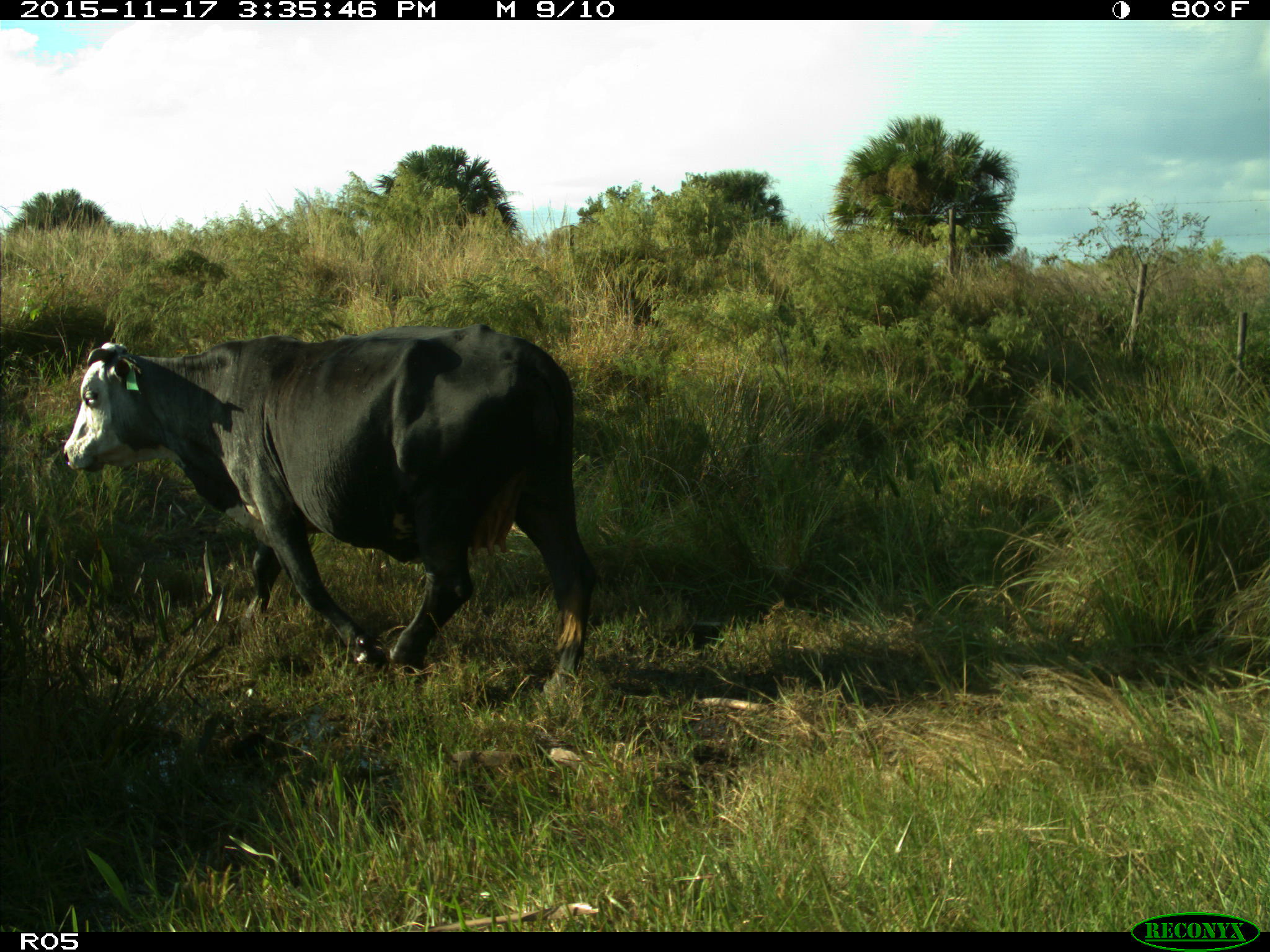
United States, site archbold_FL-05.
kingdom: Animalia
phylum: Chordata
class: Mammalia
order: Artiodactyla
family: Bovidae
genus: Bos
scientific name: Bos taurus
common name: domestic cow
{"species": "Bos taurus (domestic cow)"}